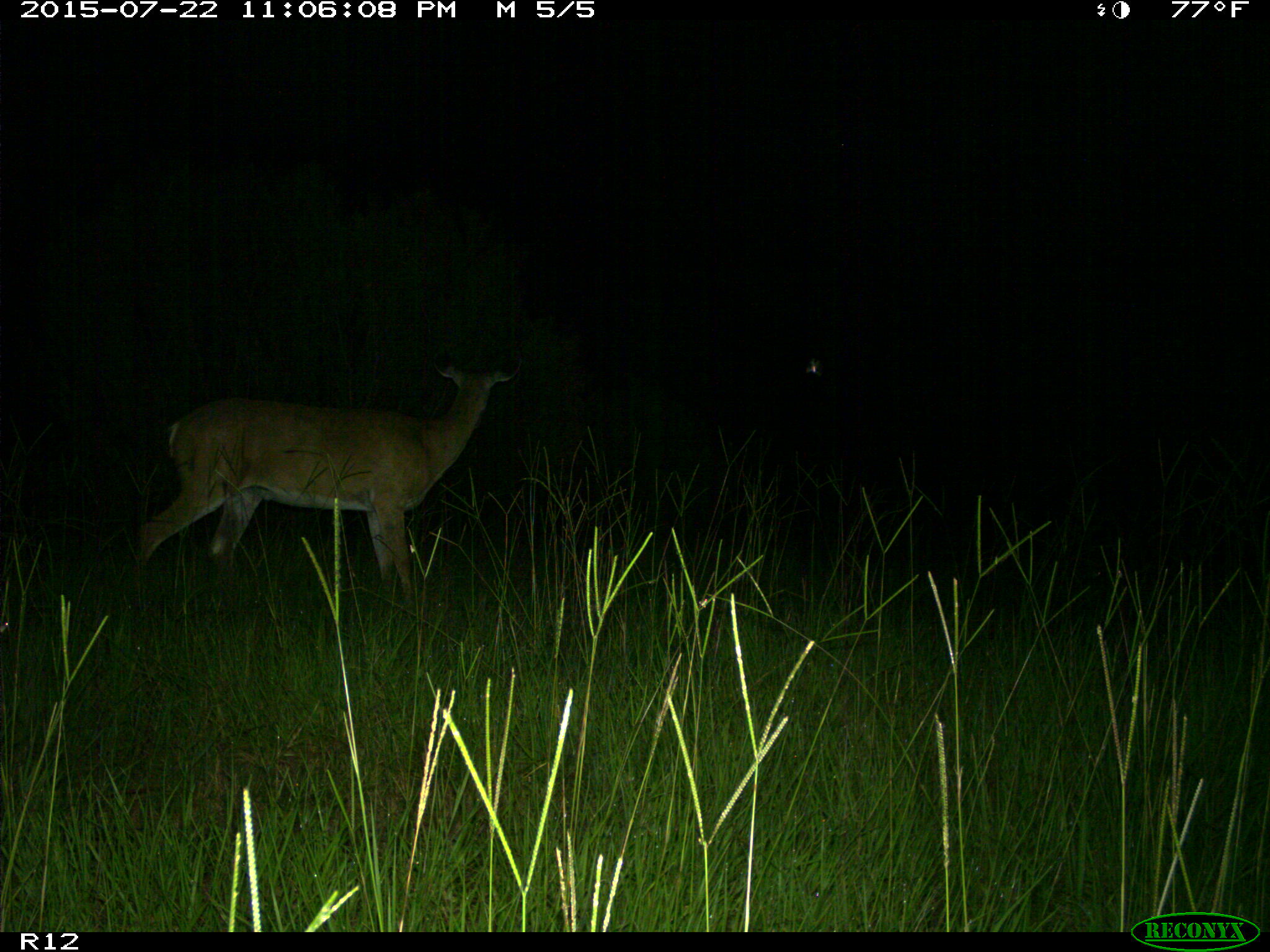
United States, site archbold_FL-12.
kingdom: Animalia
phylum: Chordata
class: Mammalia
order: Artiodactyla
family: Cervidae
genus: Odocoileus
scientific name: Odocoileus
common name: deer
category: unidentified deer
Unidentified deer (deer) (Odocoileus).